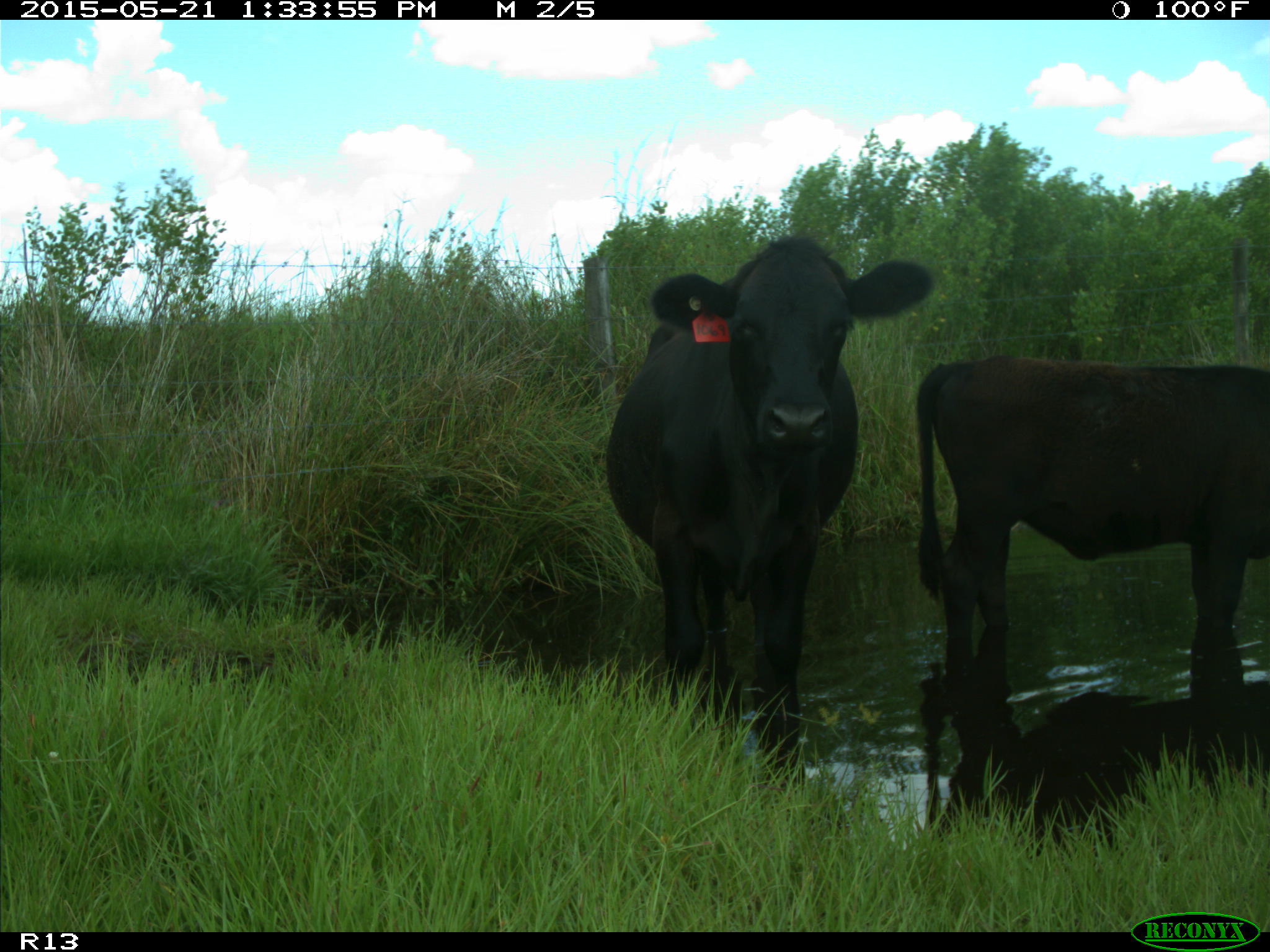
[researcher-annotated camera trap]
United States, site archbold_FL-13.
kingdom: Animalia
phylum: Chordata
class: Mammalia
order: Artiodactyla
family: Bovidae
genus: Bos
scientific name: Bos taurus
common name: domestic cow